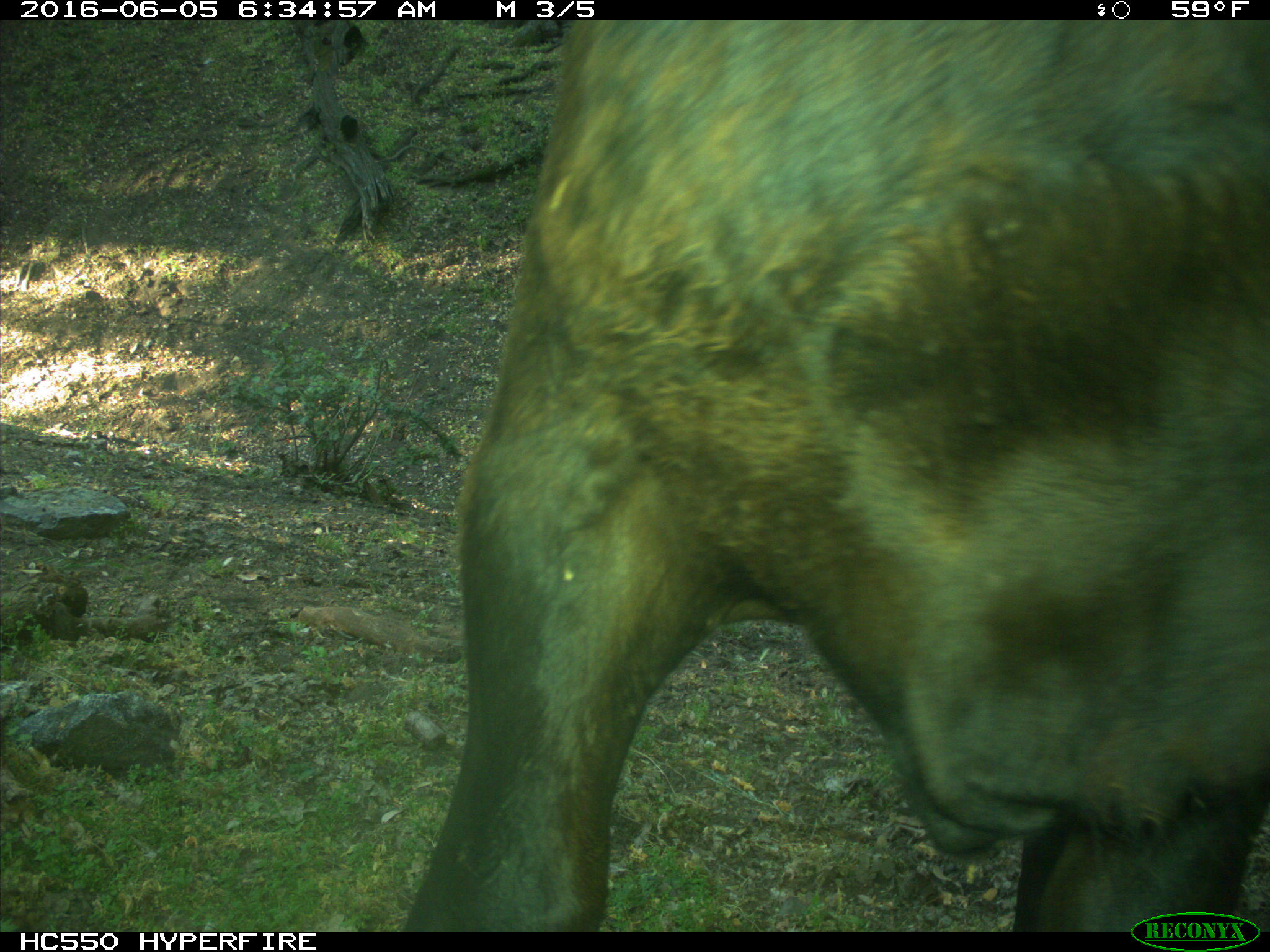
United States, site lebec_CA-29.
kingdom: Animalia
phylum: Chordata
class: Mammalia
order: Artiodactyla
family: Bovidae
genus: Bos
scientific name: Bos taurus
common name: domestic cow